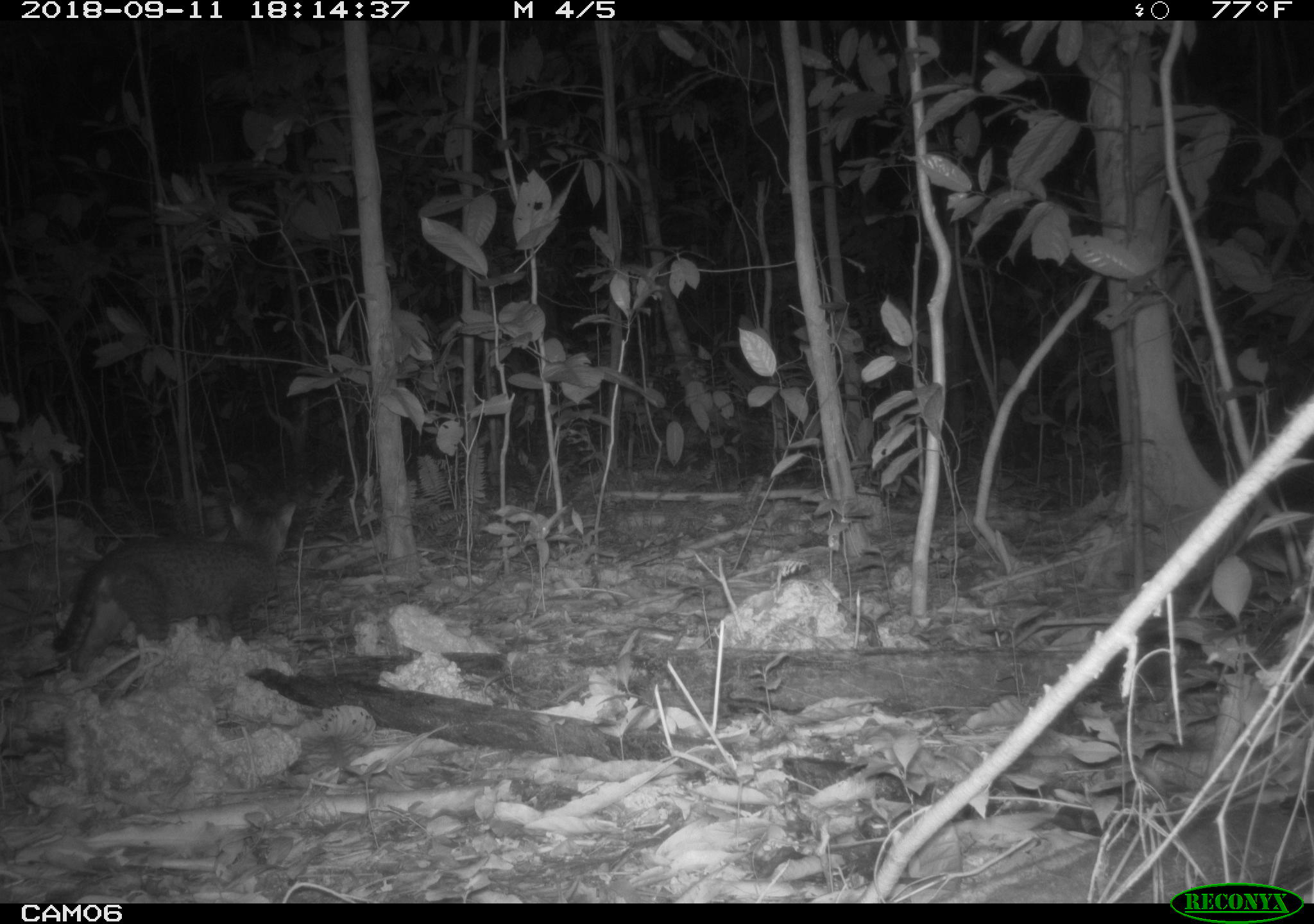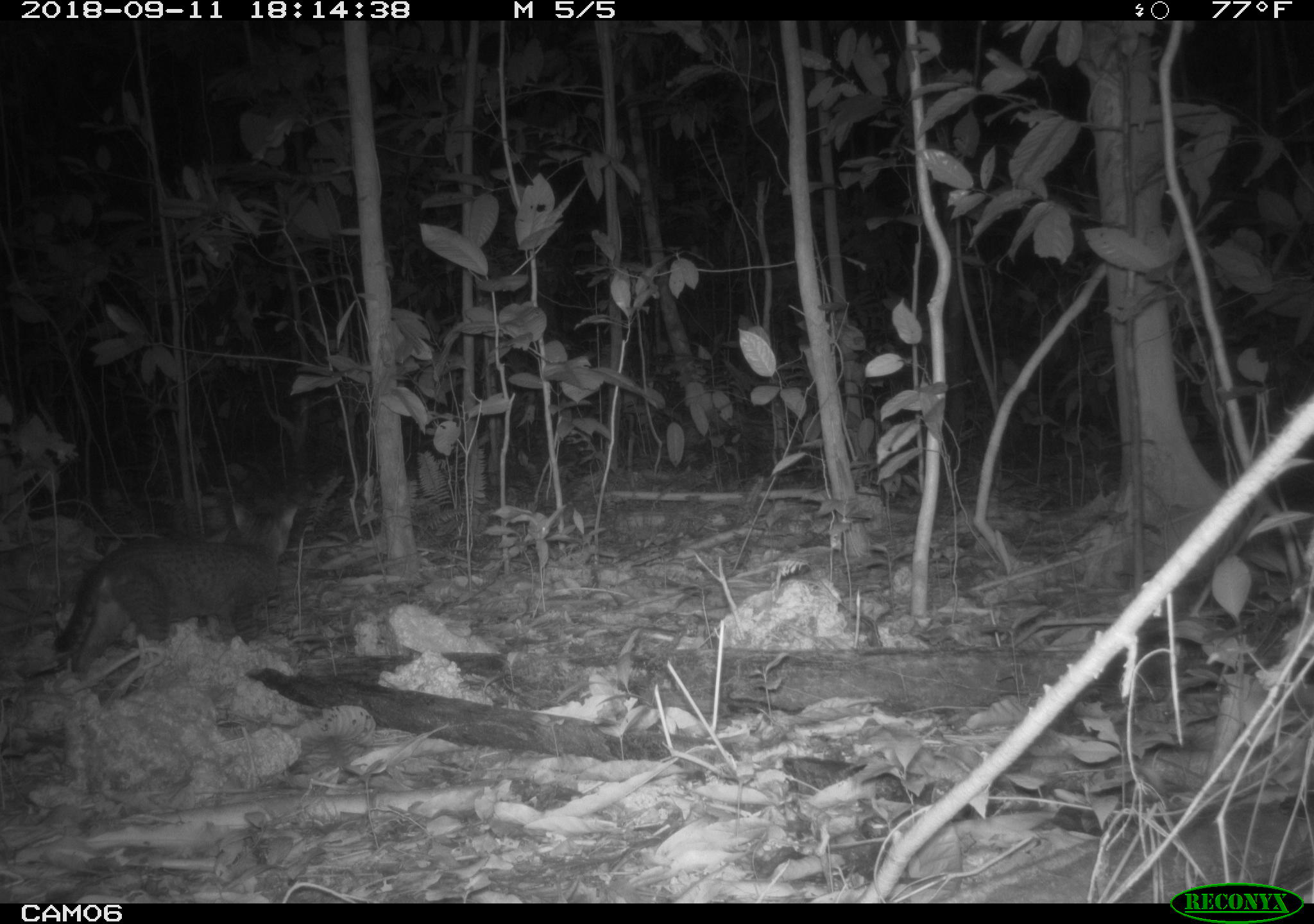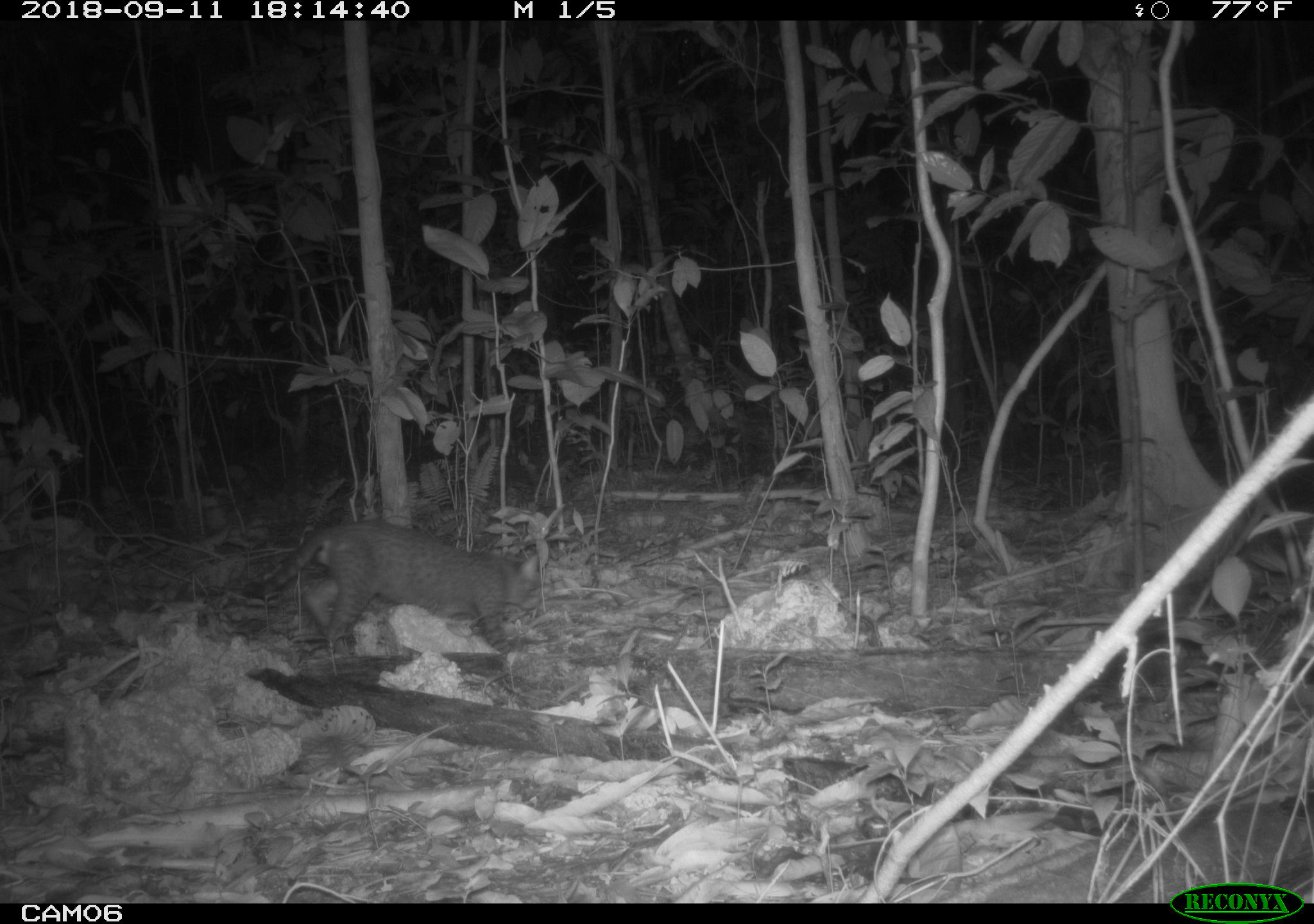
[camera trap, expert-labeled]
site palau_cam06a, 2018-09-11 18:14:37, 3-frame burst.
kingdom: Animalia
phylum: Chordata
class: Mammalia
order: Carnivora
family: Felidae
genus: Felis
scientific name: Felis catus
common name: cat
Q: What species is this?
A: Cat (Felis catus).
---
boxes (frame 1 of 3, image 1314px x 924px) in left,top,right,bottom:
cat: 47,485,298,673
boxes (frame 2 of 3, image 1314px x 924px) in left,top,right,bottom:
cat: 47,490,299,675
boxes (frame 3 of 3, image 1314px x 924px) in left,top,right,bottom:
cat: 247,518,545,658